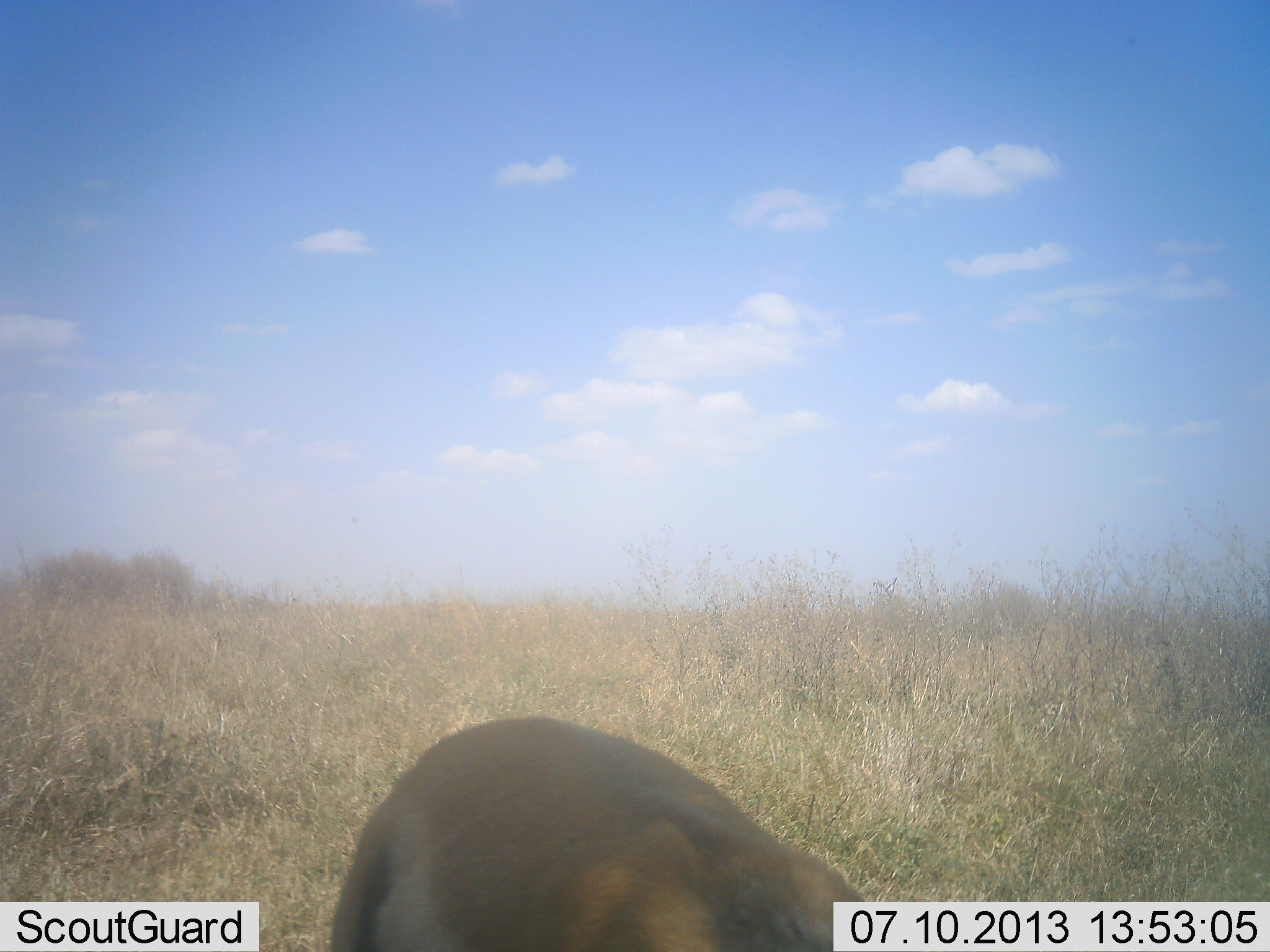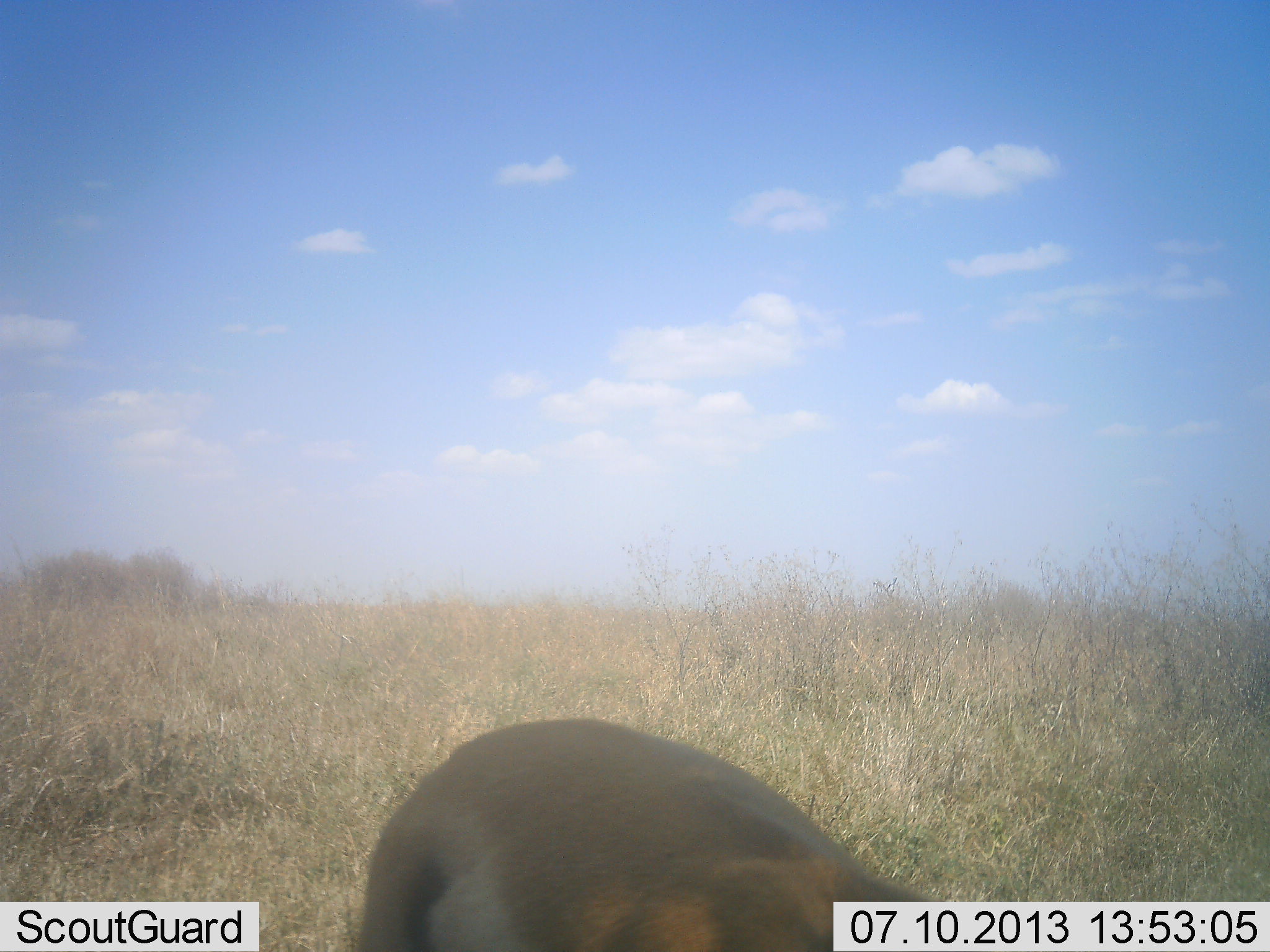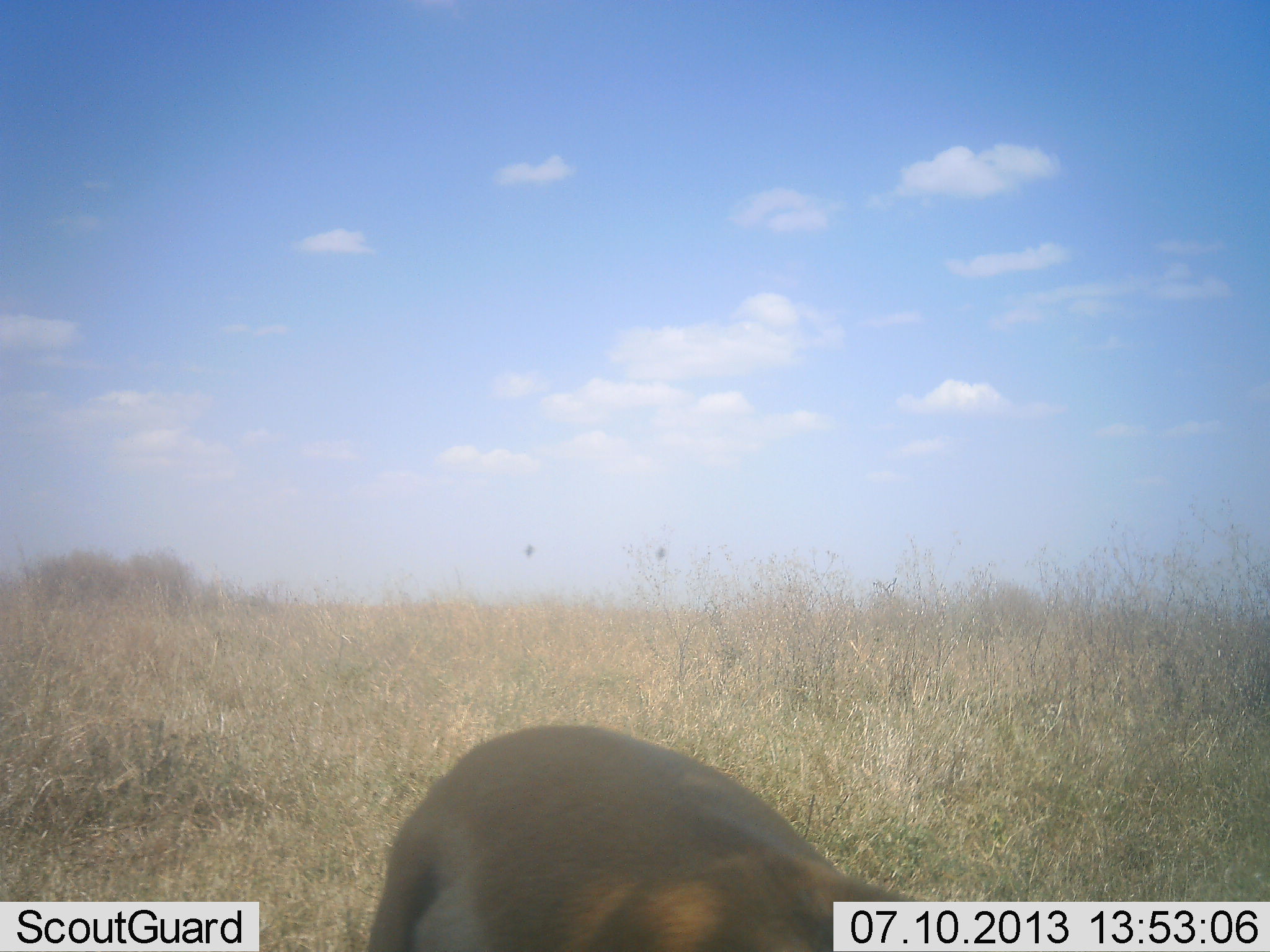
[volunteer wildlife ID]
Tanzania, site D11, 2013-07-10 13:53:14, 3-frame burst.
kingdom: Animalia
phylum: Chordata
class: Mammalia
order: Artiodactyla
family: Bovidae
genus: Eudorcas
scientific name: Eudorcas thomsonii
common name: thomson's gazelle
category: gazellethomsons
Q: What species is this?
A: Gazellethomsons (thomson's gazelle) (Eudorcas thomsonii).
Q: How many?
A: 1.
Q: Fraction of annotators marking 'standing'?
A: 47%.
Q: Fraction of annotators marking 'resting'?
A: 0%.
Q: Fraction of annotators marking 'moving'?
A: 6%.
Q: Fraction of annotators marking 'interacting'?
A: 0%.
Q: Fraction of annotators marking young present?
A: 0%.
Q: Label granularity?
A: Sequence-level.